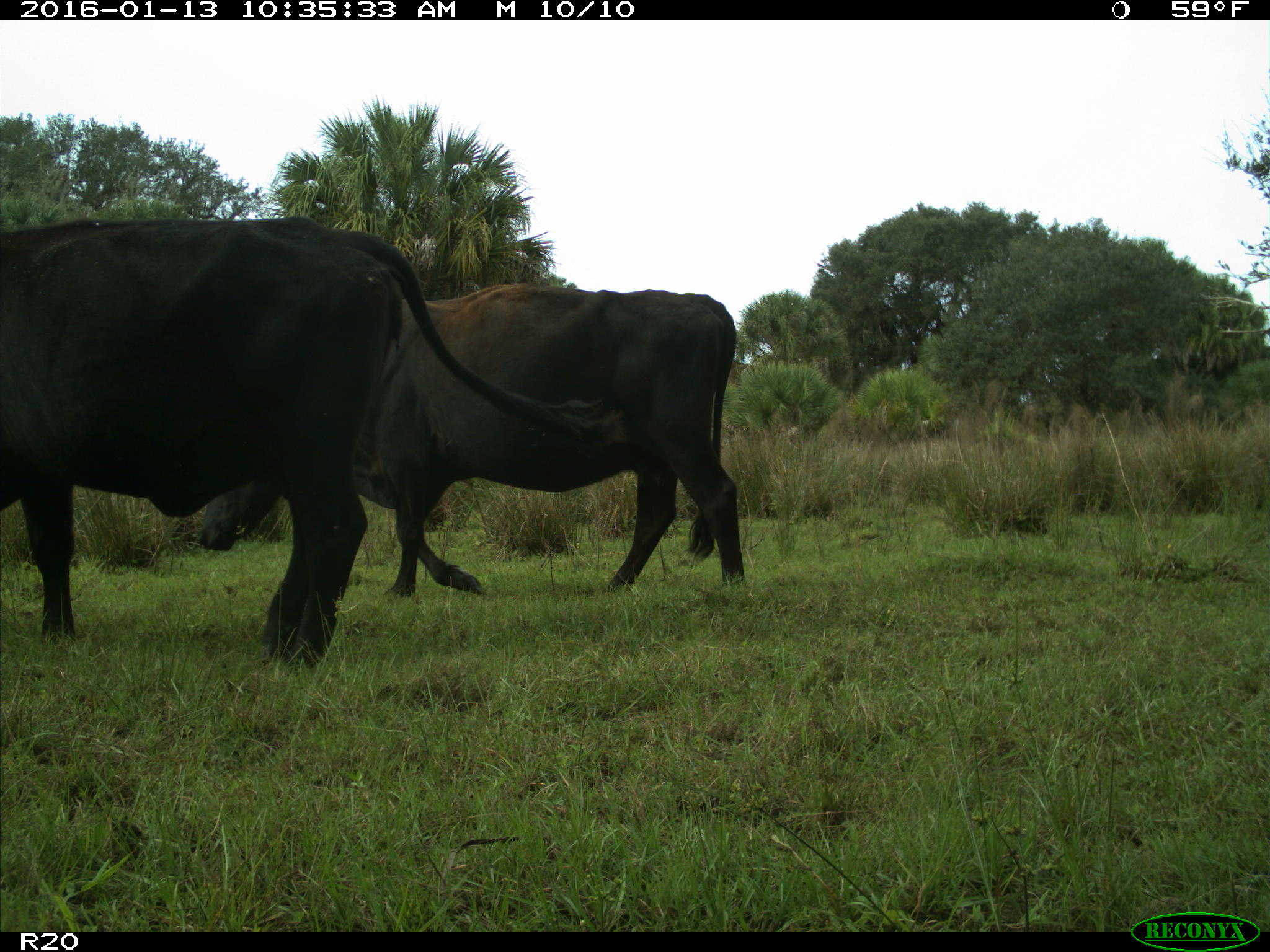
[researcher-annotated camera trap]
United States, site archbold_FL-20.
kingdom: Animalia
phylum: Chordata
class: Mammalia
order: Artiodactyla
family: Bovidae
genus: Bos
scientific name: Bos taurus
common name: domestic cow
Bos taurus (domestic cow).